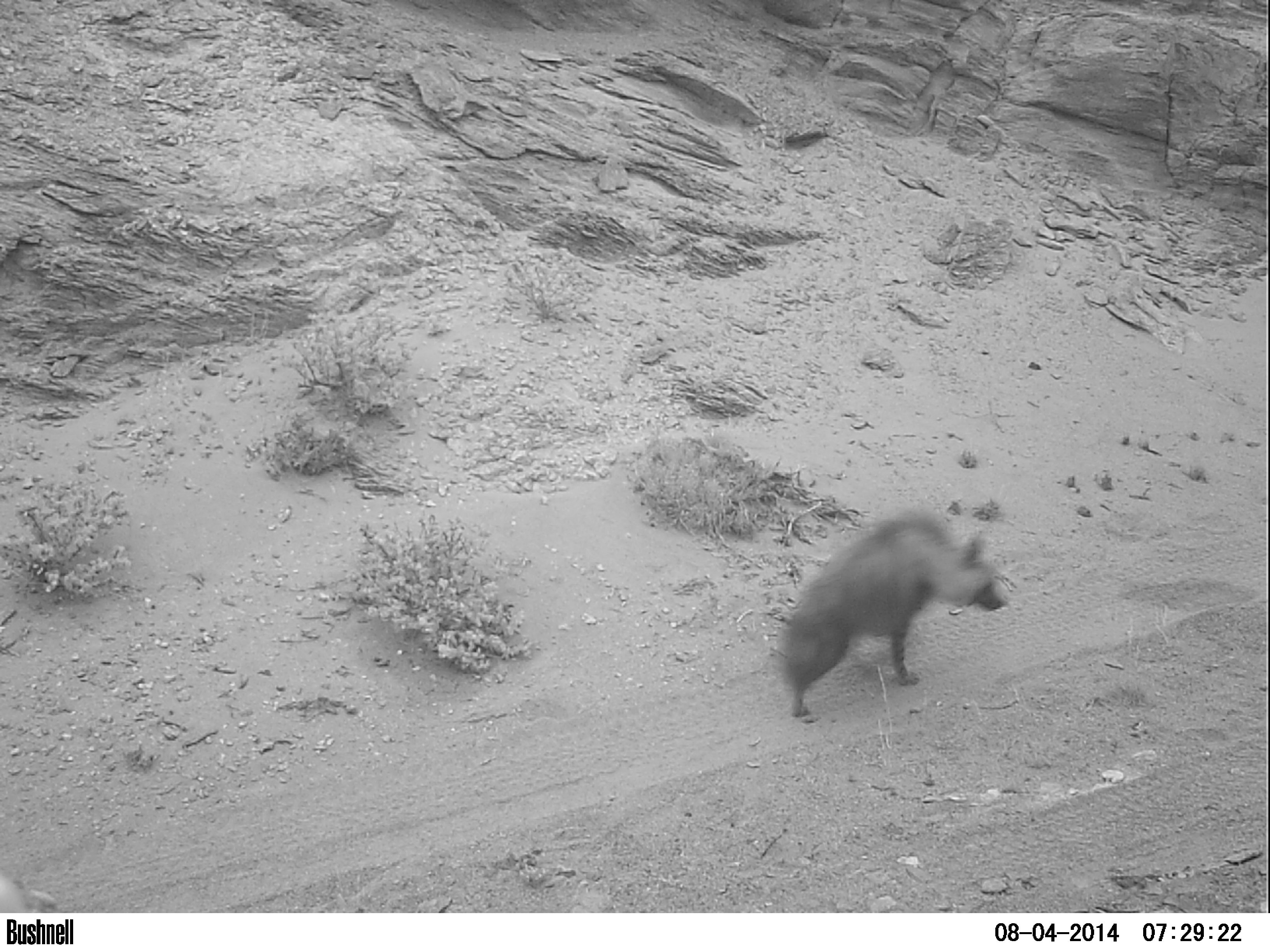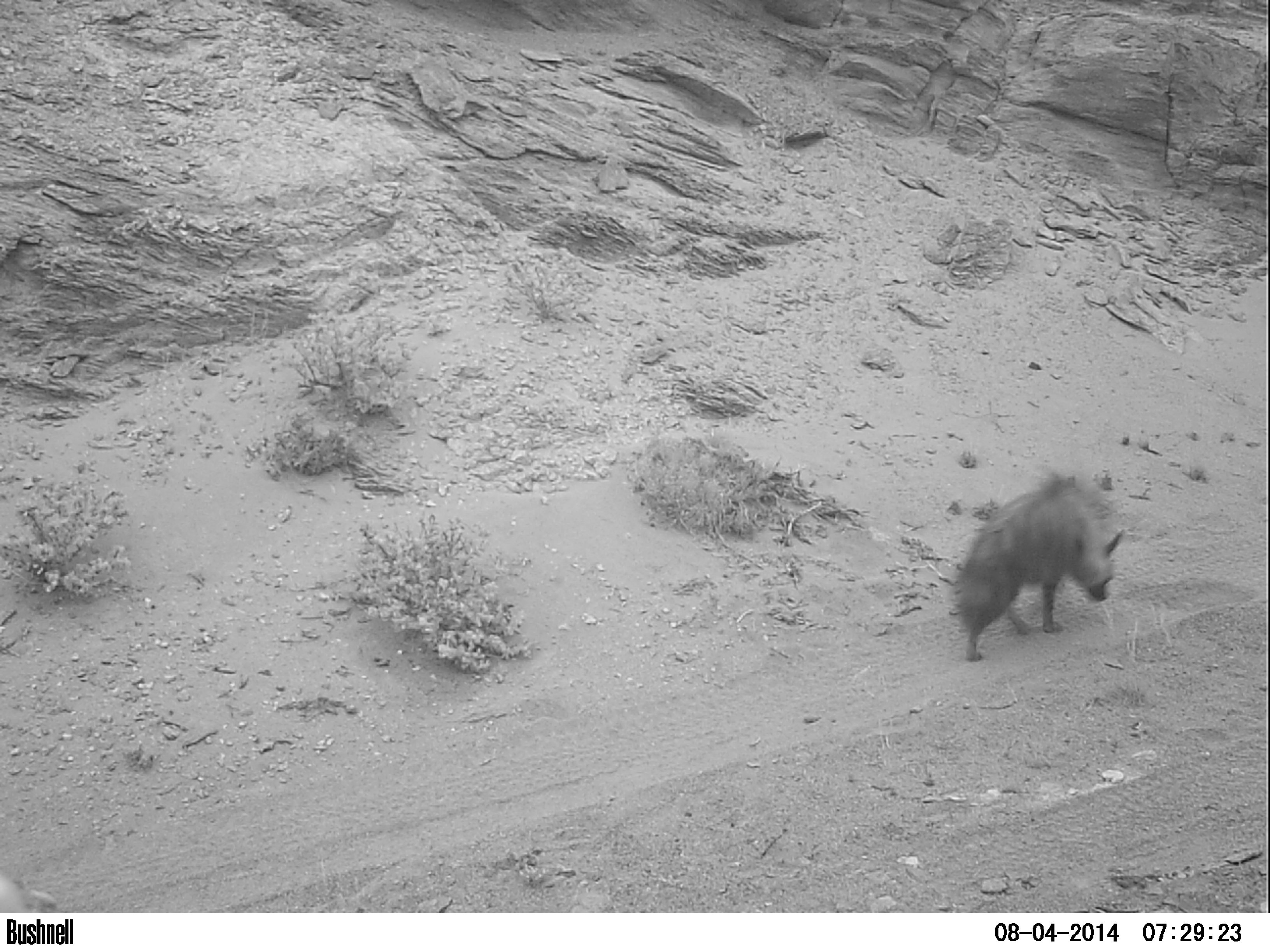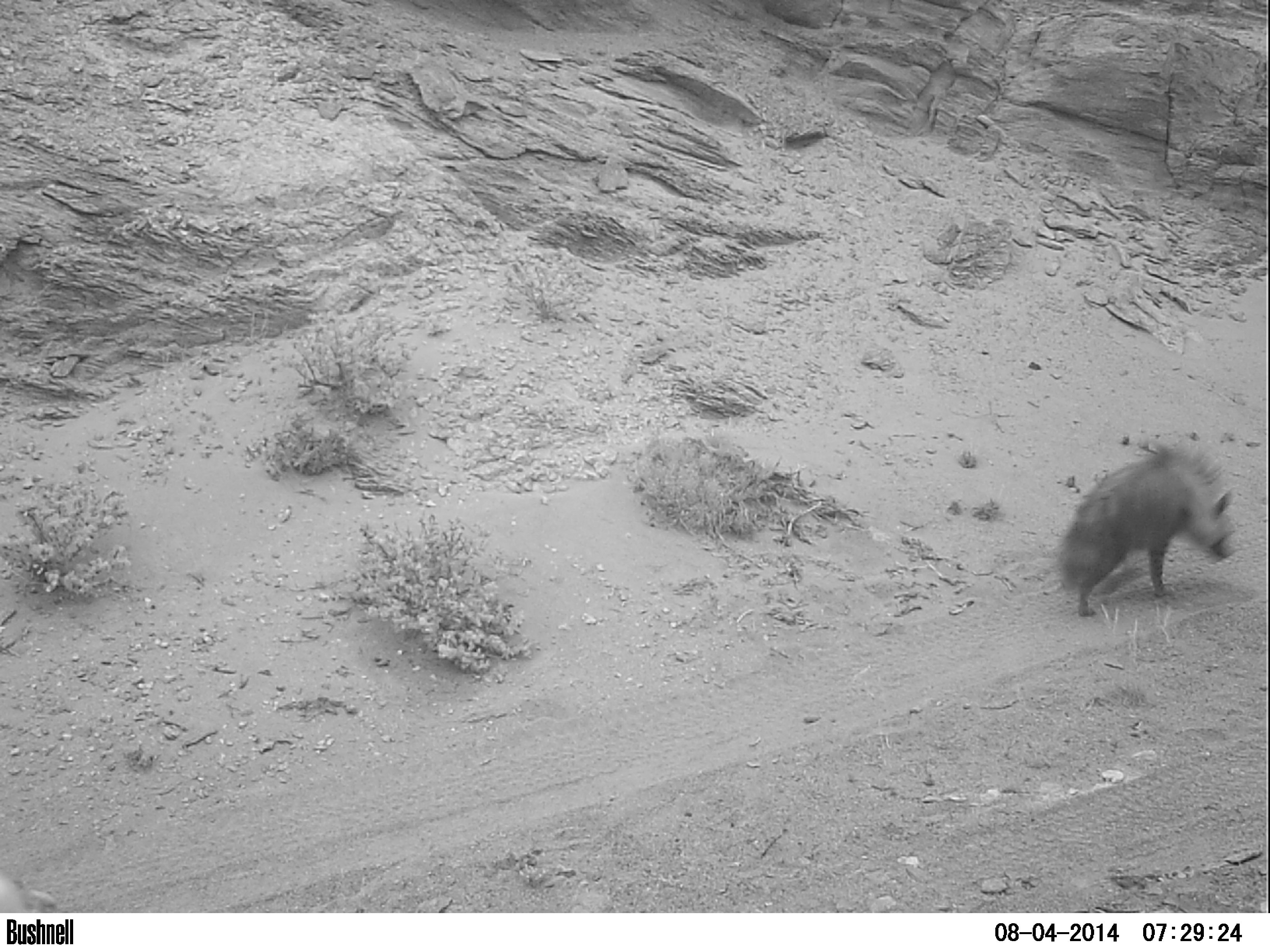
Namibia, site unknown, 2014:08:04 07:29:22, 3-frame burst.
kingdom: Animalia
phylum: Chordata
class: Mammalia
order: Carnivora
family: Hyaenidae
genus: Parahyaena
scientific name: Parahyaena brunnea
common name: brown hyena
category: hyaena brunnea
Hyaena brunnea (brown hyena) (Parahyaena brunnea).